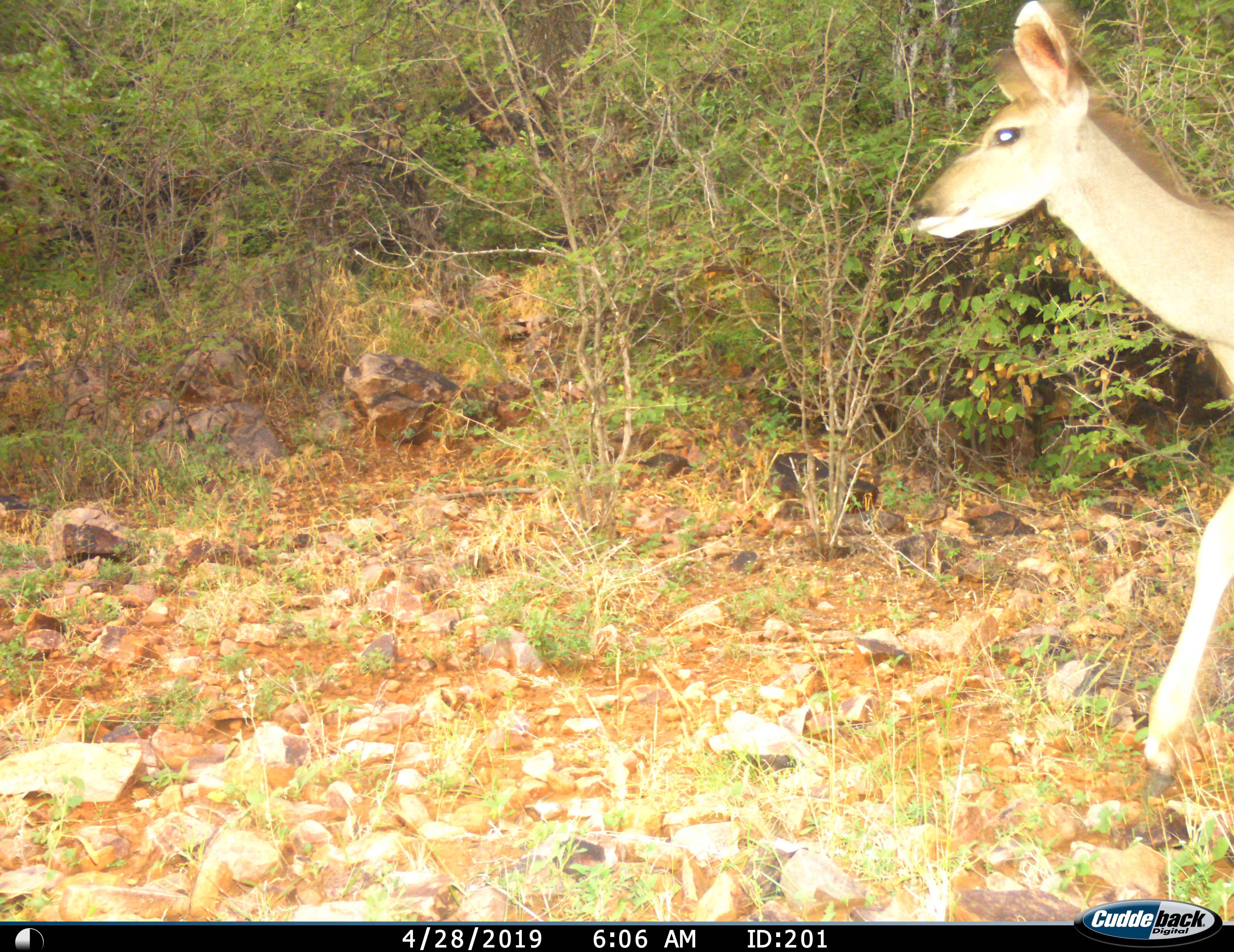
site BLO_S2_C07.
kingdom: Animalia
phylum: Chordata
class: Mammalia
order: Artiodactyla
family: Bovidae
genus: Aepyceros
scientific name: Aepyceros melampus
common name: impala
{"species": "impala (Aepyceros melampus)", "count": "1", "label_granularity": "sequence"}